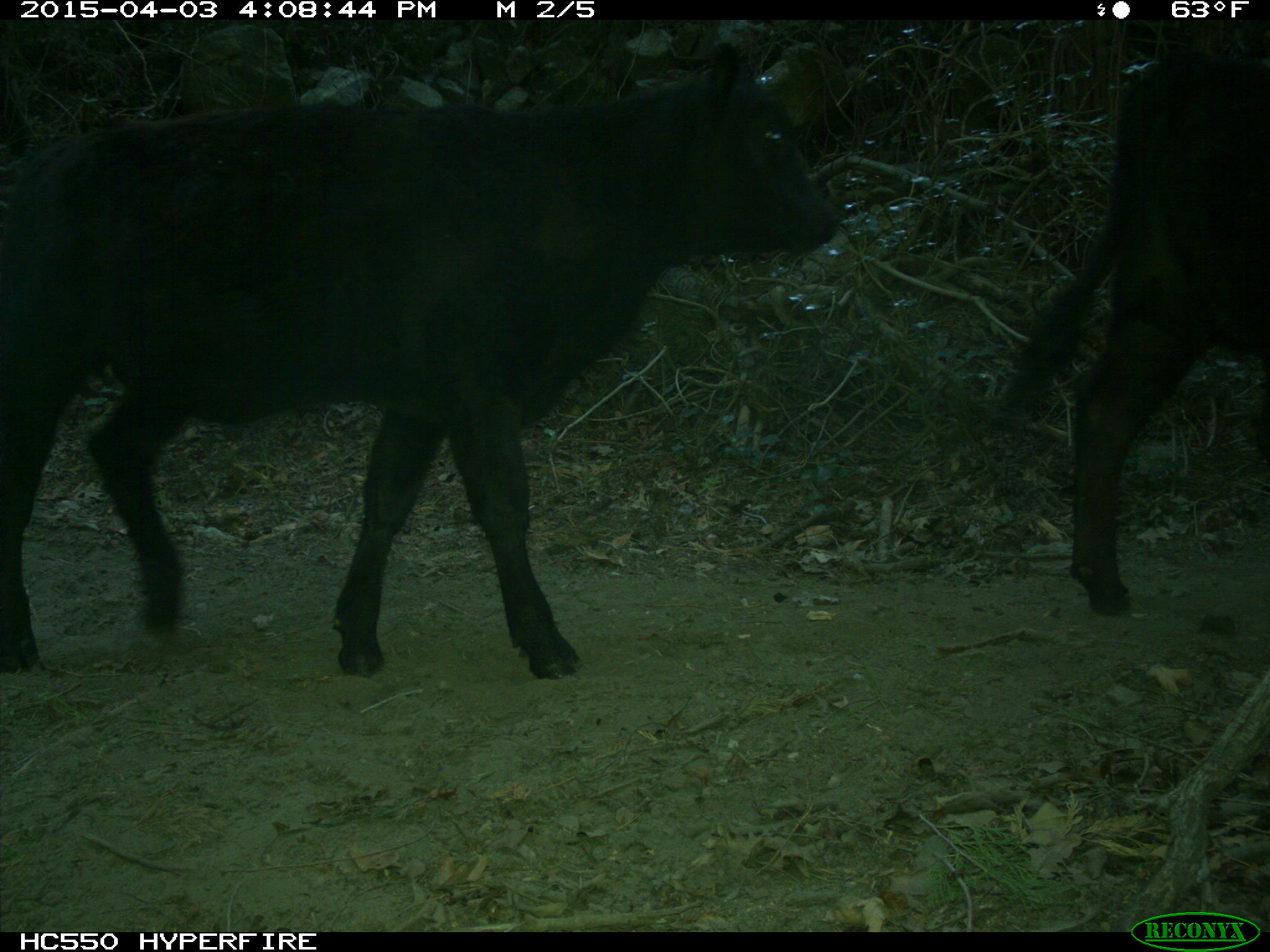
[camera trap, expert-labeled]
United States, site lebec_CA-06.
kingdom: Animalia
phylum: Chordata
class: Mammalia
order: Artiodactyla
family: Bovidae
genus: Bos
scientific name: Bos taurus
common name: domestic cow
Bos taurus (domestic cow).